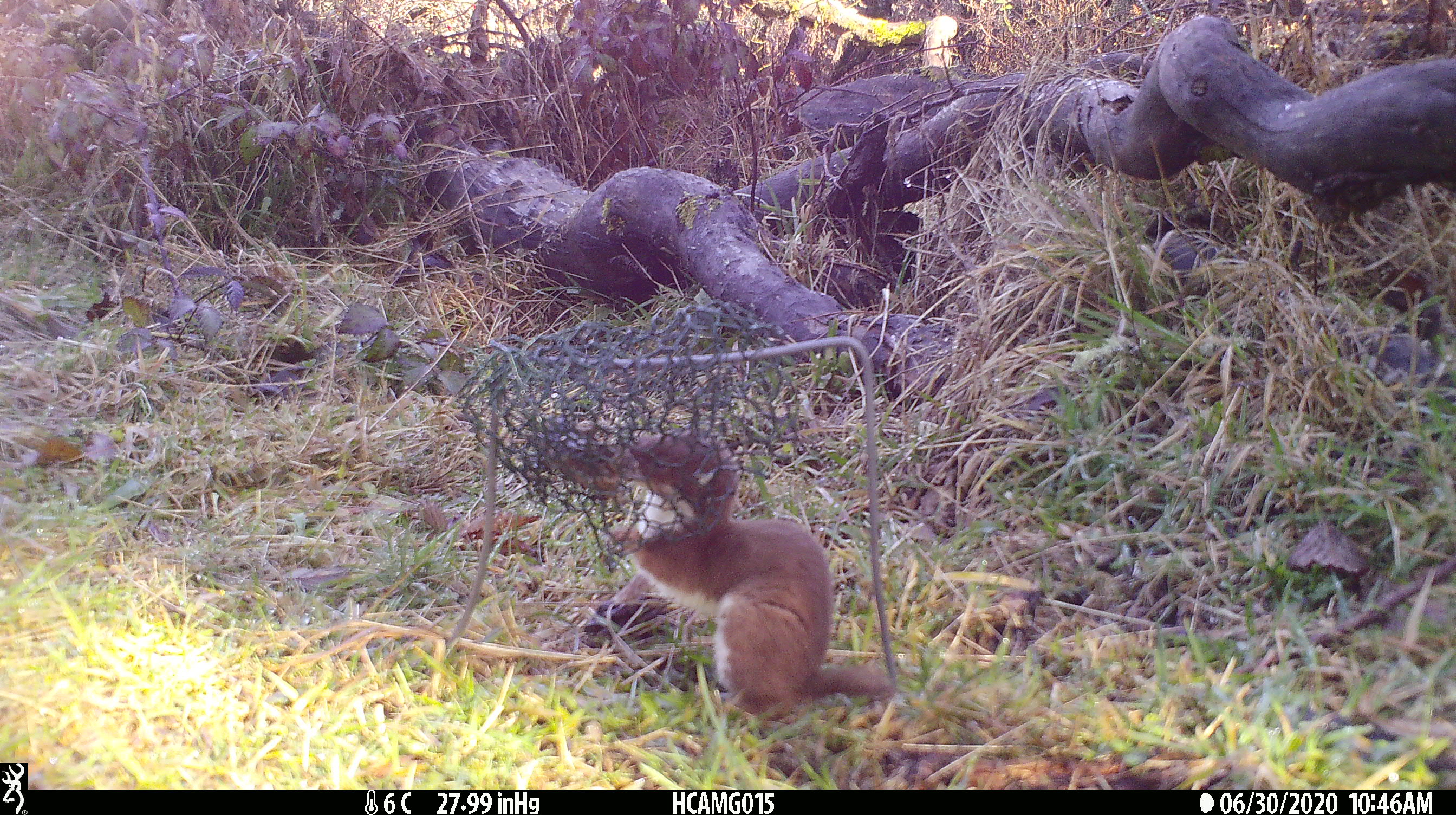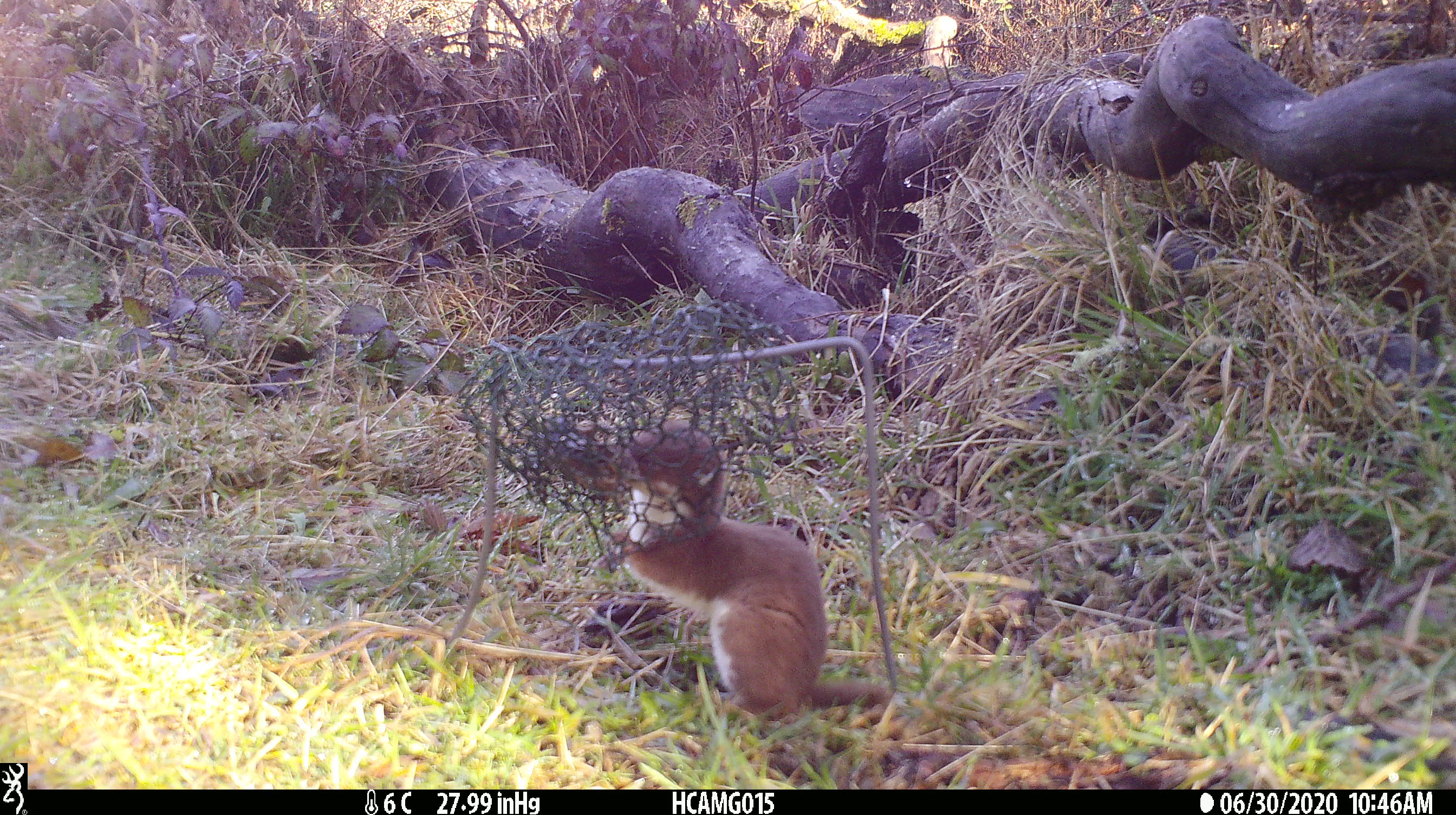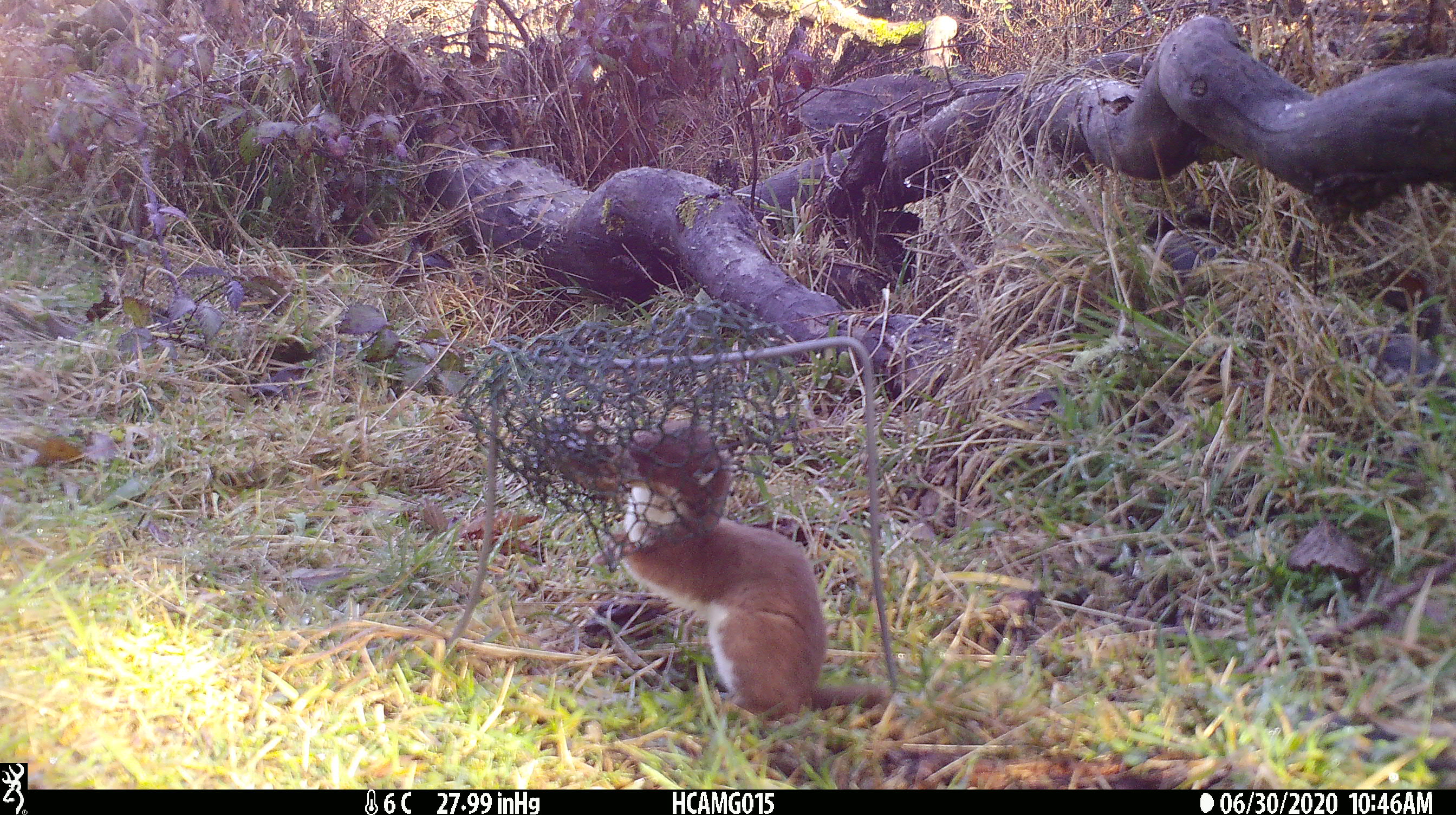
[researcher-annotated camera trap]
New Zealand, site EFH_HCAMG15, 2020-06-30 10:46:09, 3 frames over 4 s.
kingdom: Animalia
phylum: Chordata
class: Mammalia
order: Carnivora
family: Mustelidae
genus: Mustela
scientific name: Mustela nivalis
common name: least weasel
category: weasel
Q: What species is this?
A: Weasel (least weasel) (Mustela nivalis).